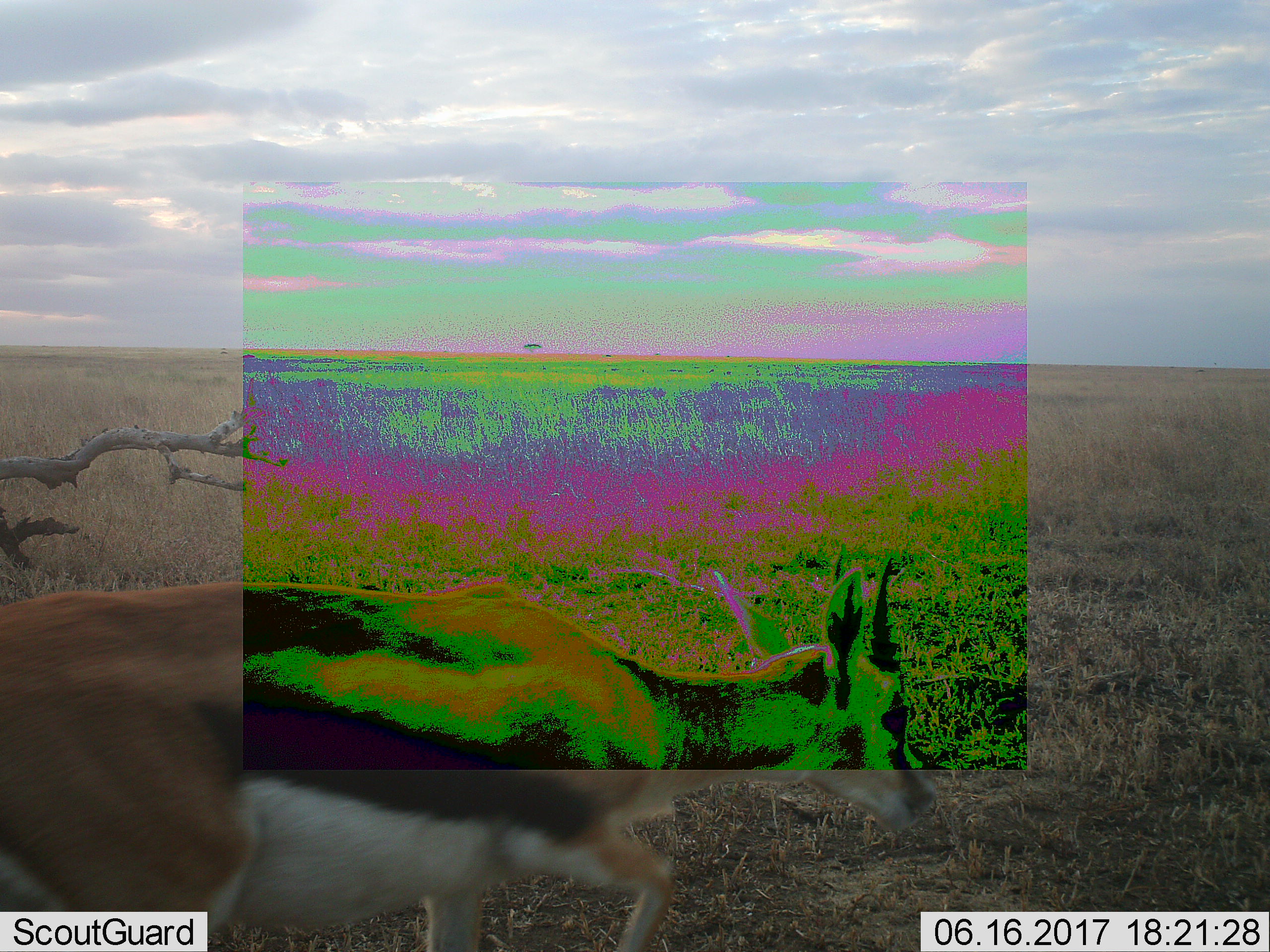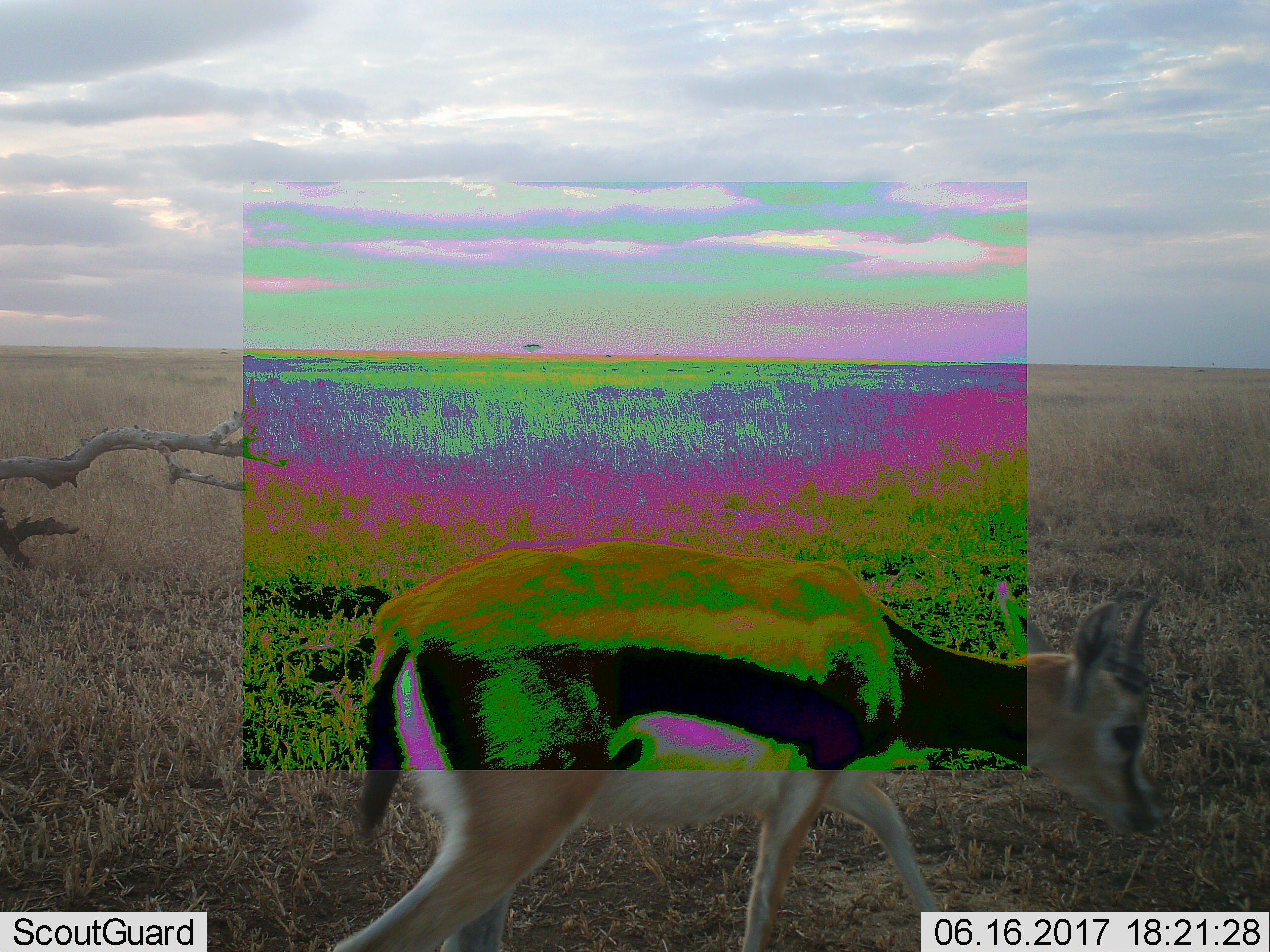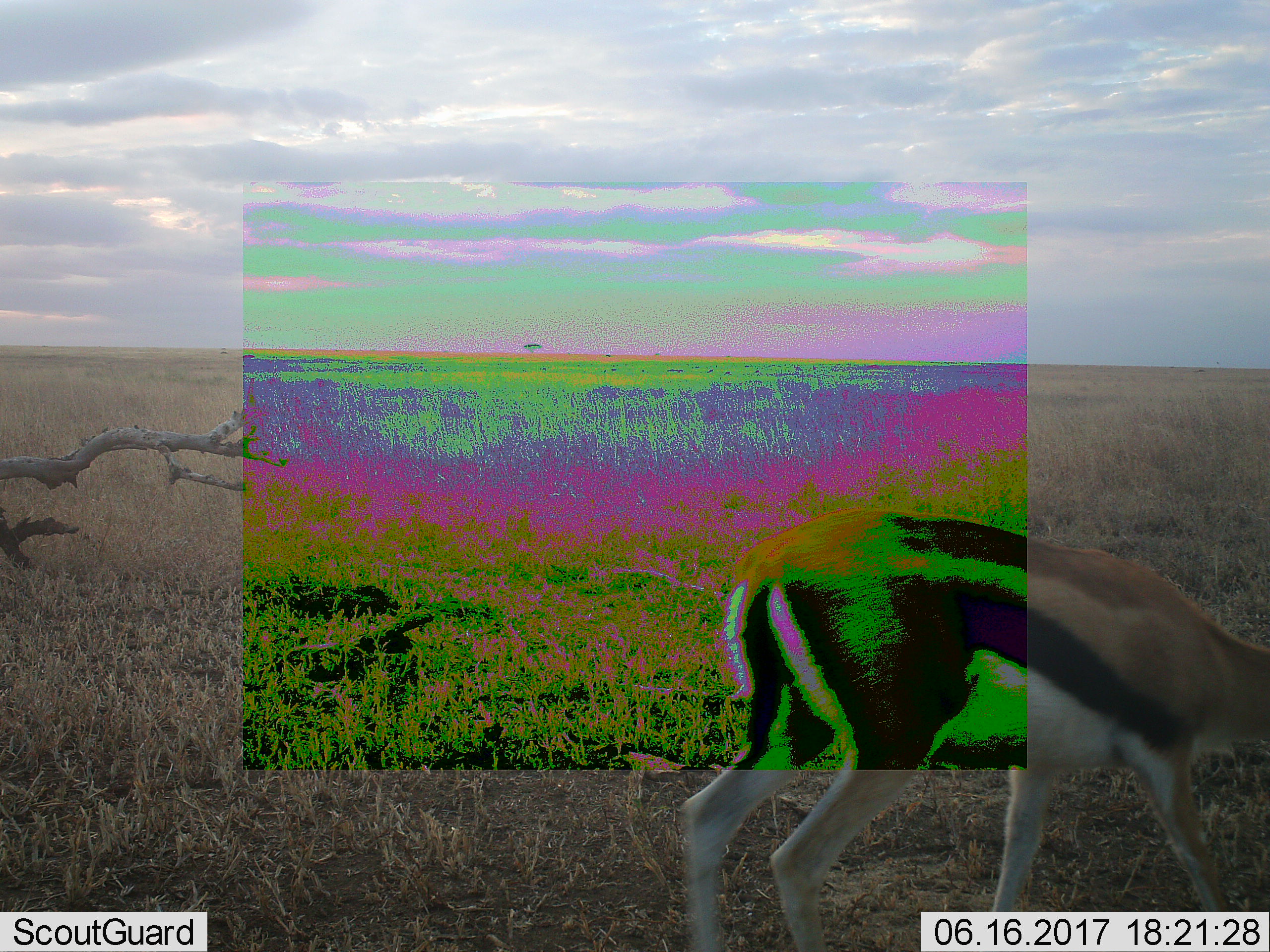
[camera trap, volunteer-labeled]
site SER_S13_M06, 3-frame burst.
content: unidentified animal